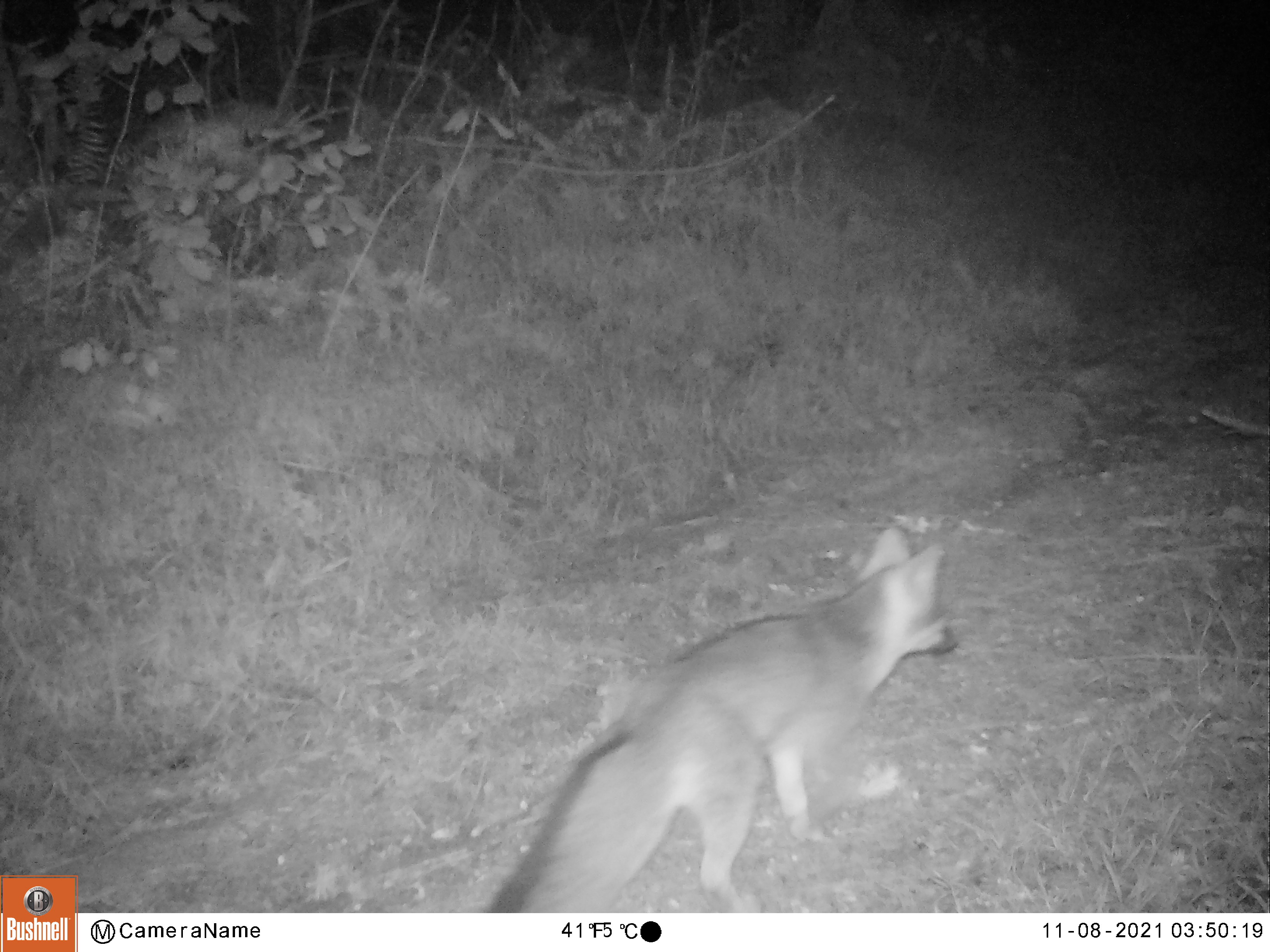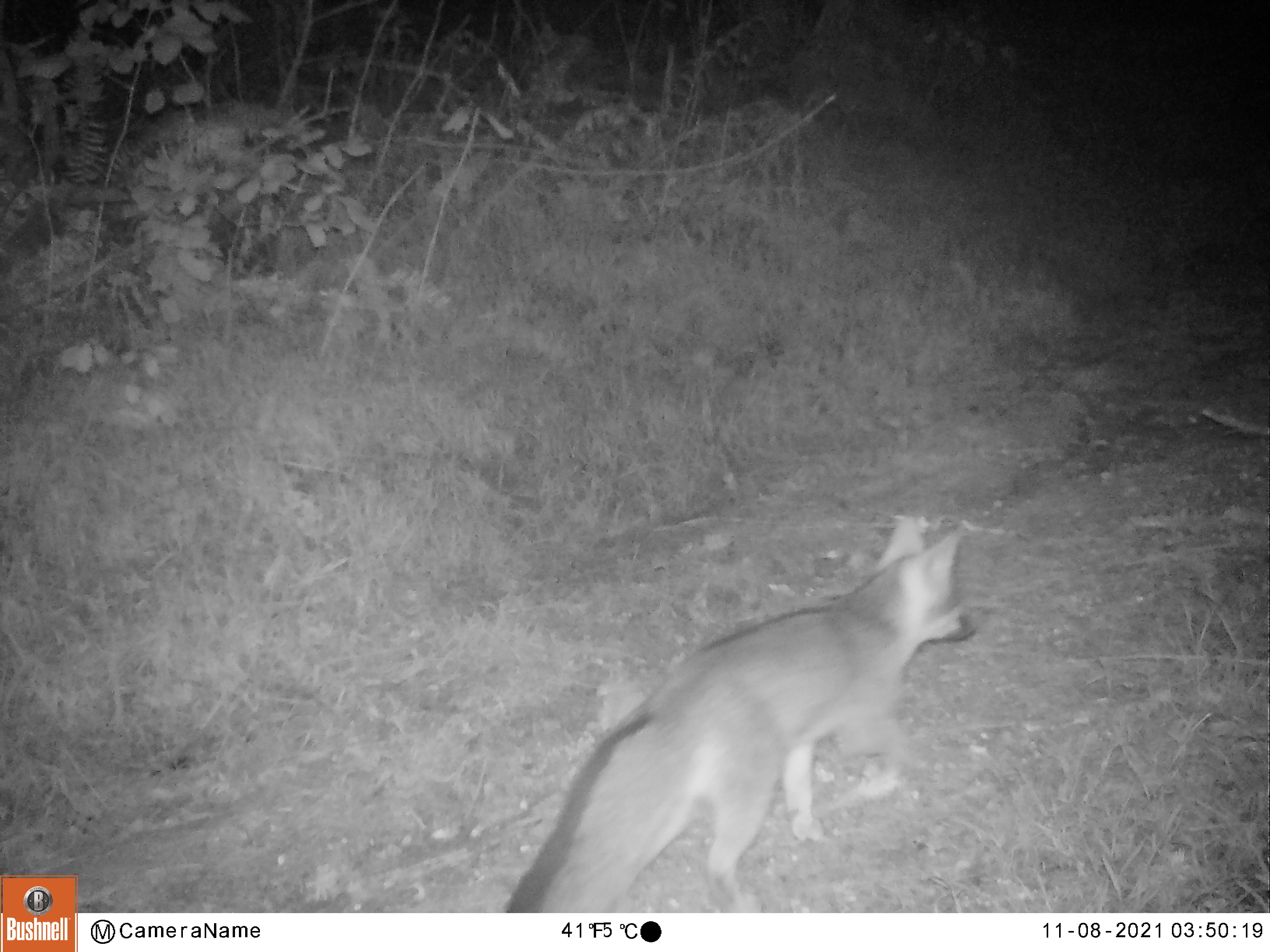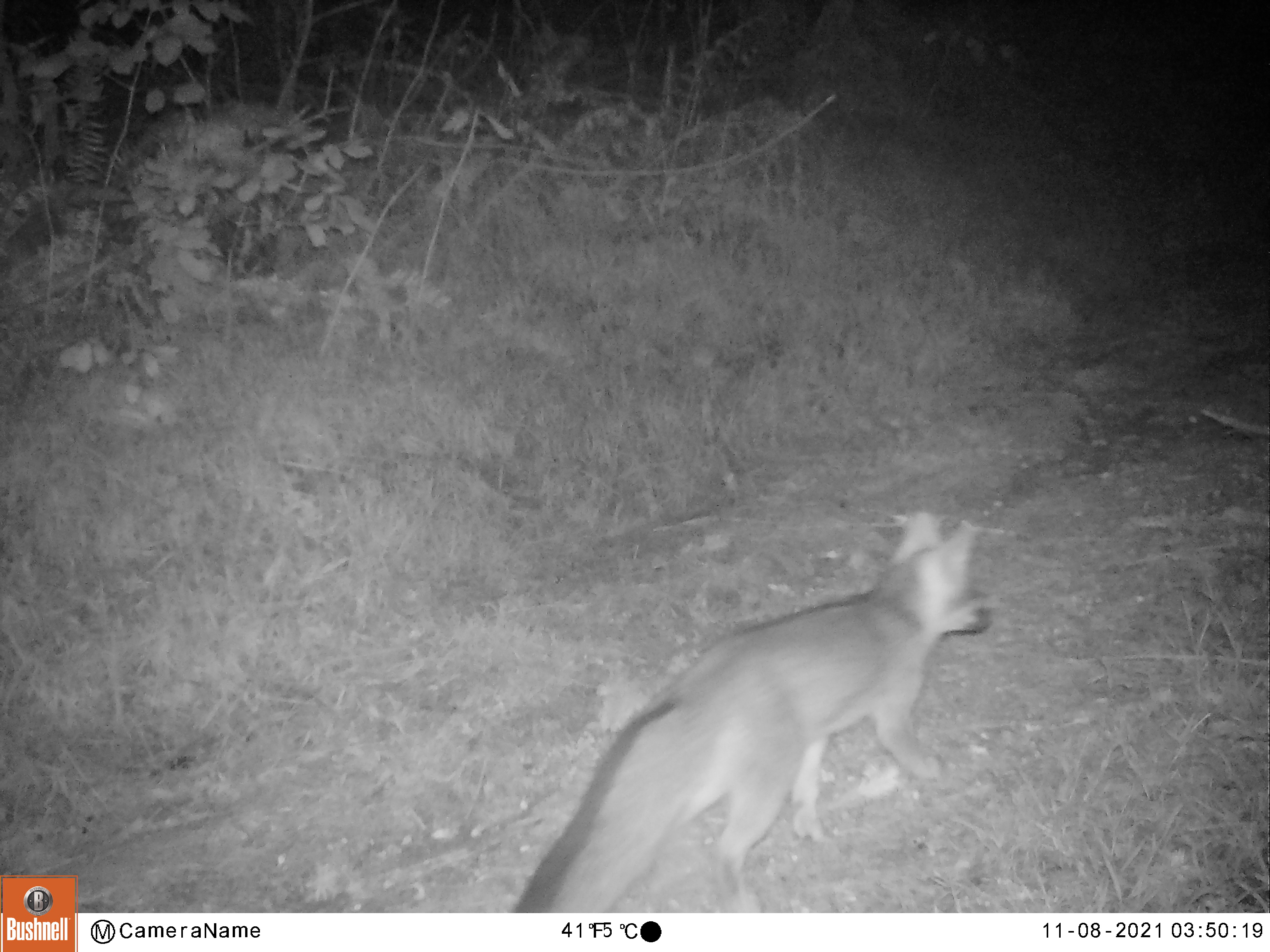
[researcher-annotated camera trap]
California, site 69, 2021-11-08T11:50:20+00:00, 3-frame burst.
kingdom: Animalia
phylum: Chordata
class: Mammalia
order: Carnivora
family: Canidae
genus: Urocyon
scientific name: Urocyon cinereoargenteus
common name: gray fox